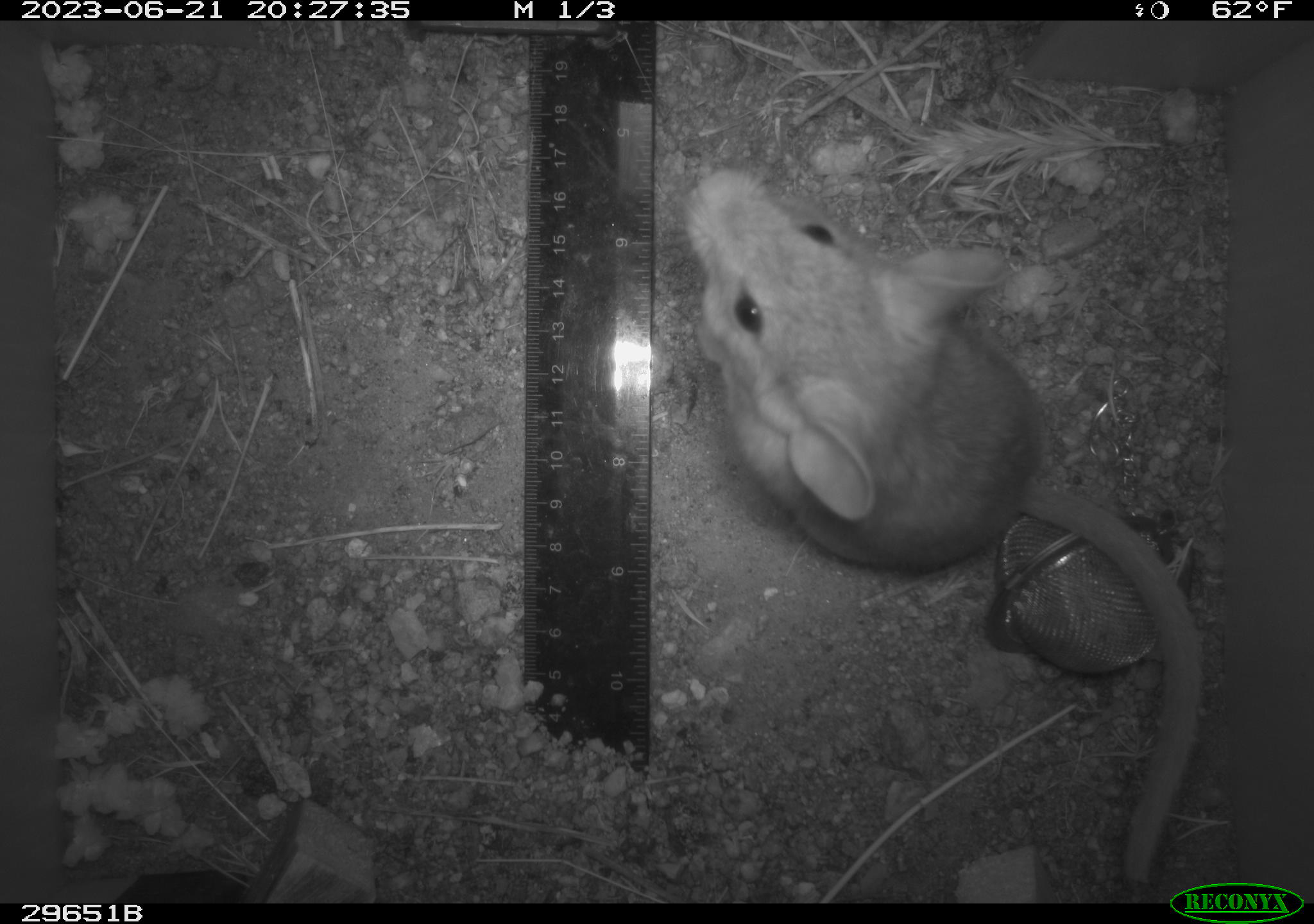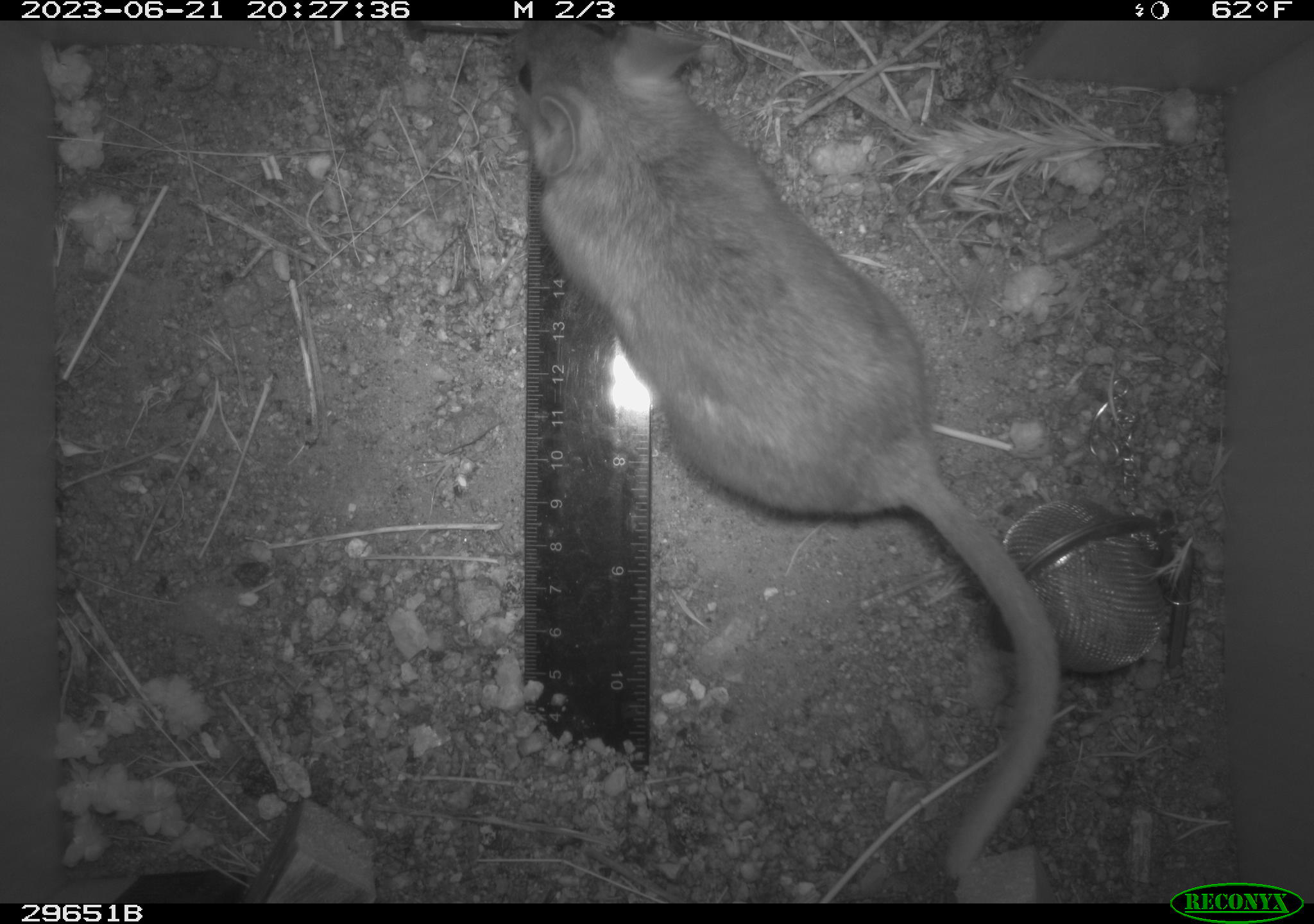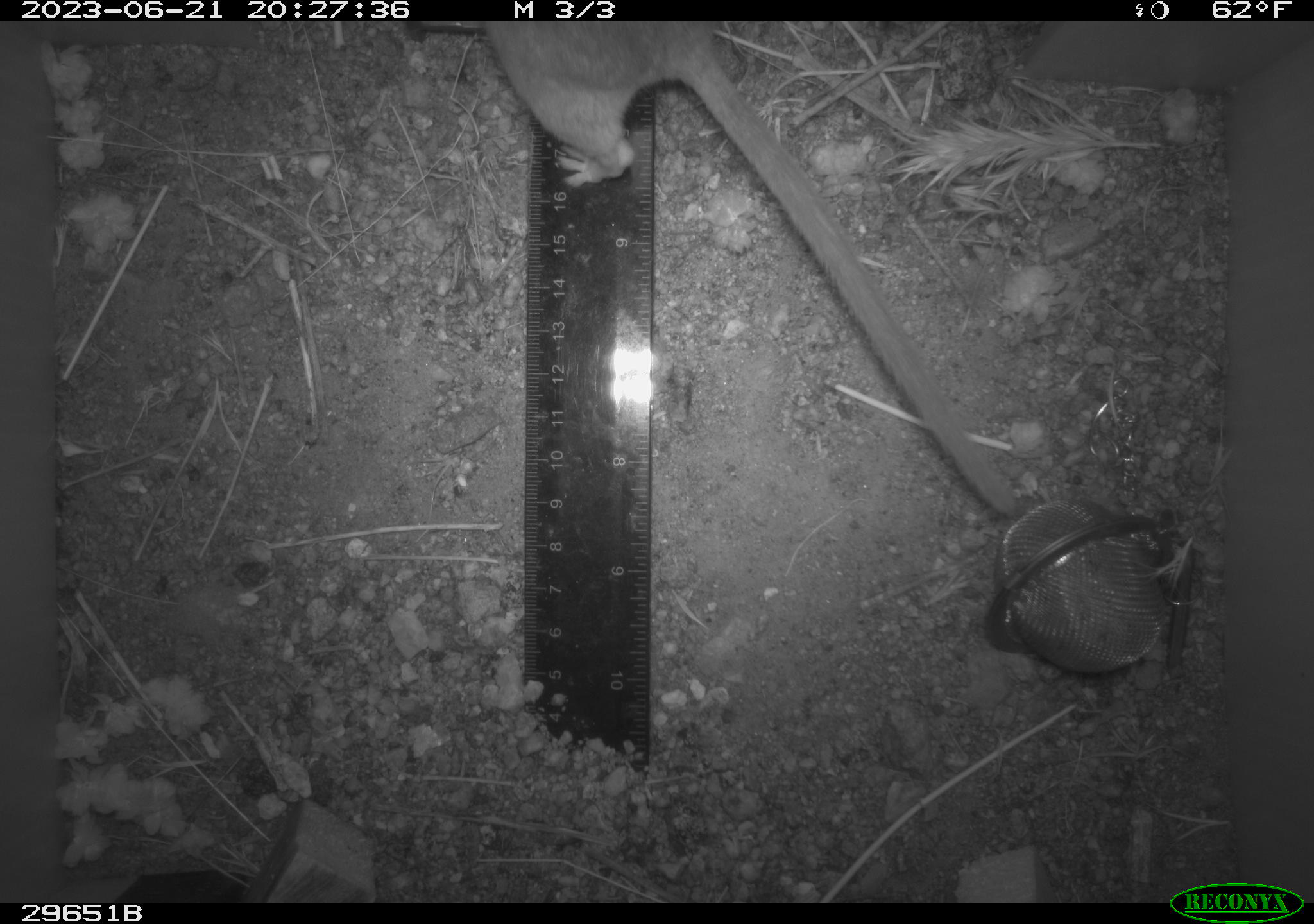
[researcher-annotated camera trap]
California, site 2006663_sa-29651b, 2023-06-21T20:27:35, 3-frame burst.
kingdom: Animalia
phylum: Chordata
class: Mammalia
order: Rodentia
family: Cricetidae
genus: Neotoma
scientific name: Neotoma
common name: pack rat or woodrat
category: neotoma species